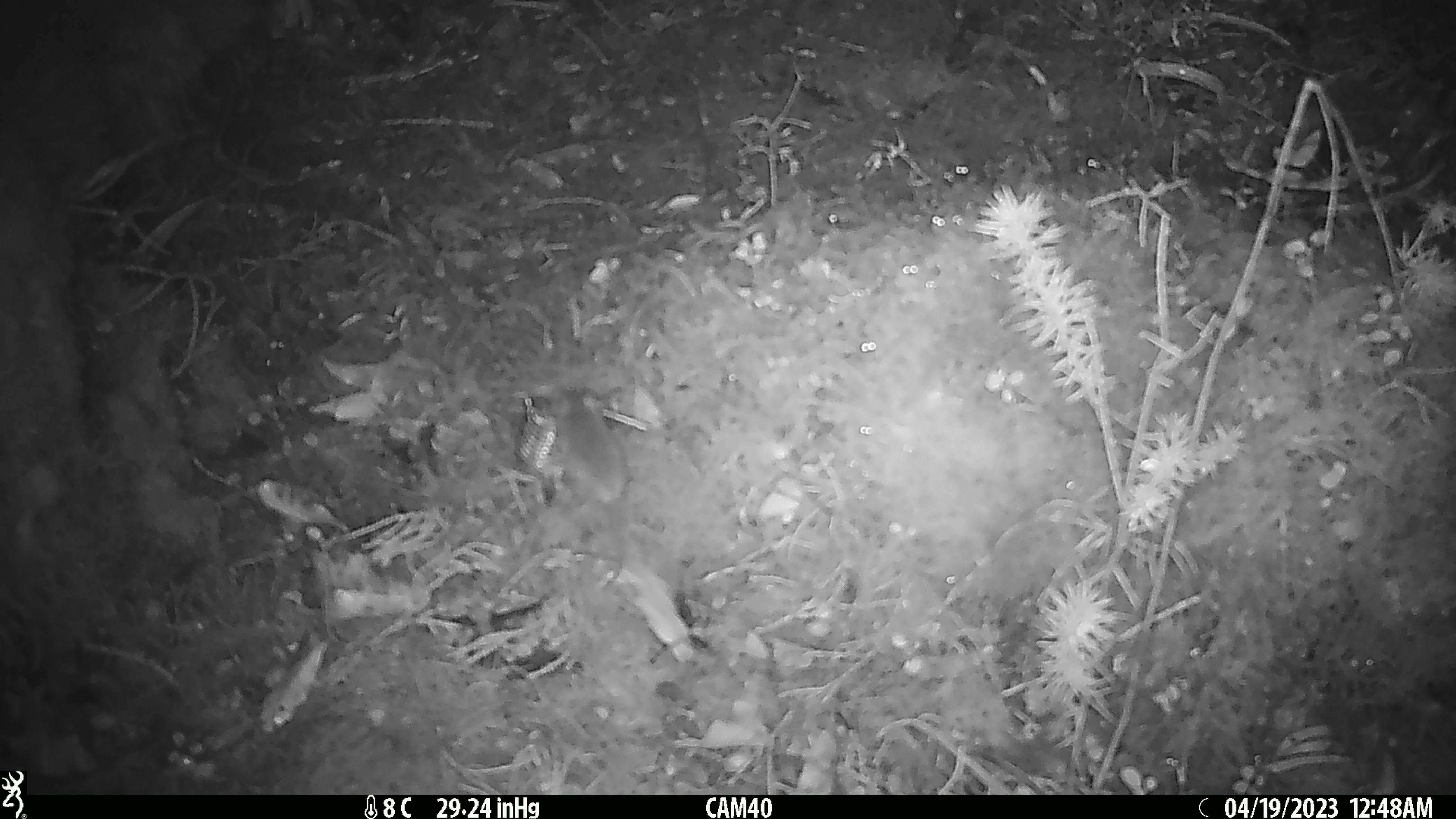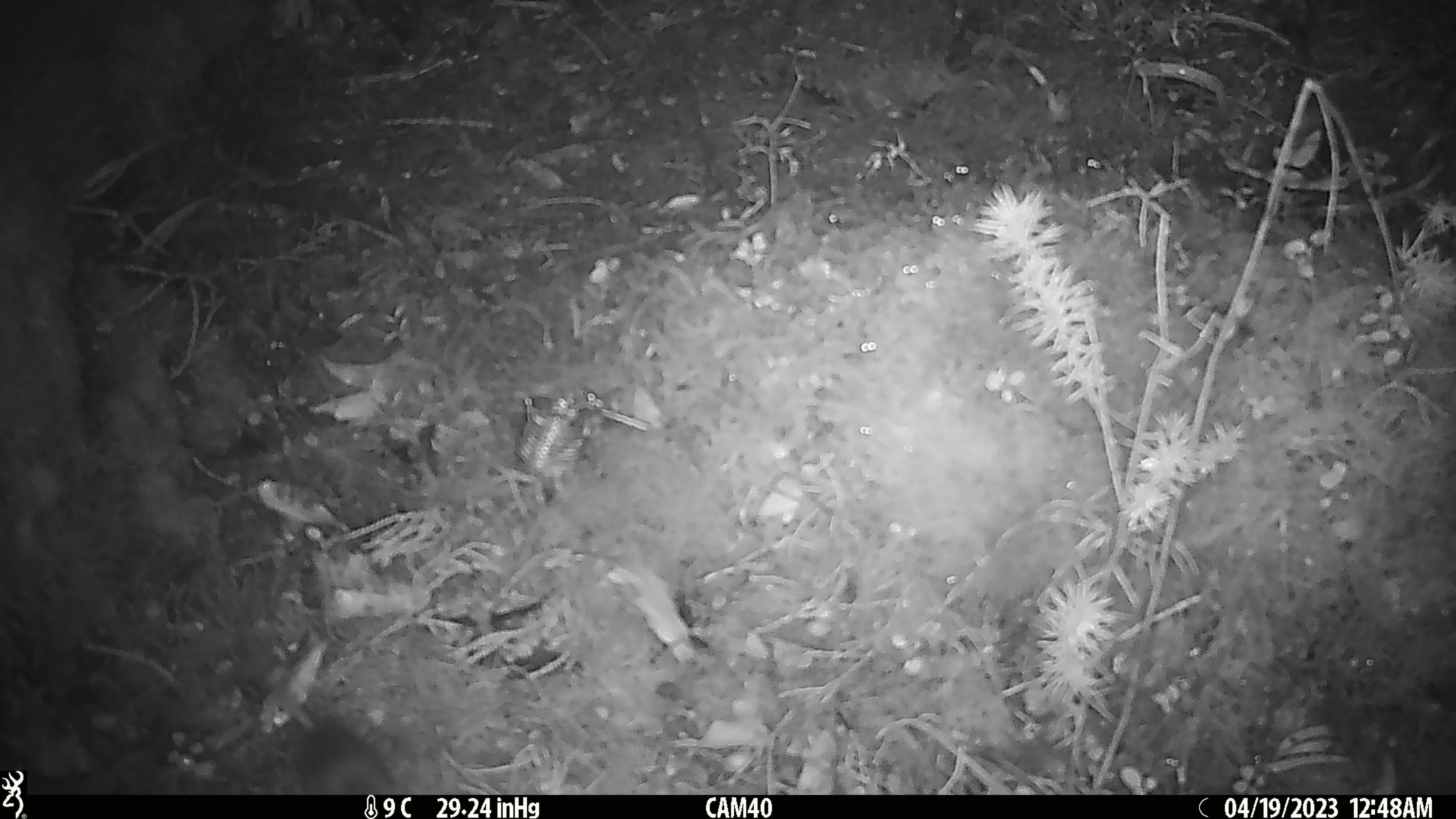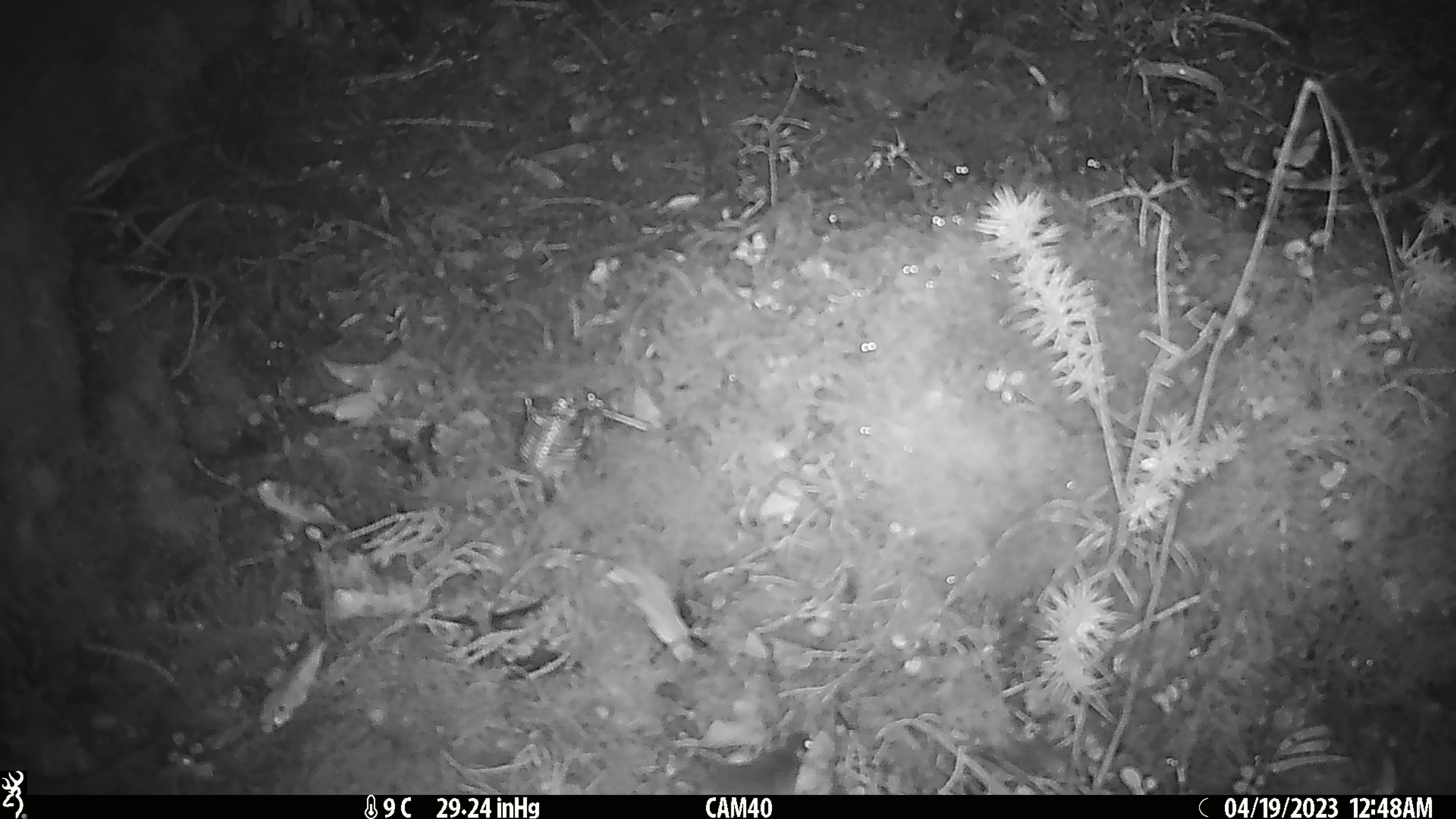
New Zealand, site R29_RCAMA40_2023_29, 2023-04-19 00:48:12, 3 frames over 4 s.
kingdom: Animalia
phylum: Chordata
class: Mammalia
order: Rodentia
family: Muridae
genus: Mus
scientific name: Mus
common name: mouse